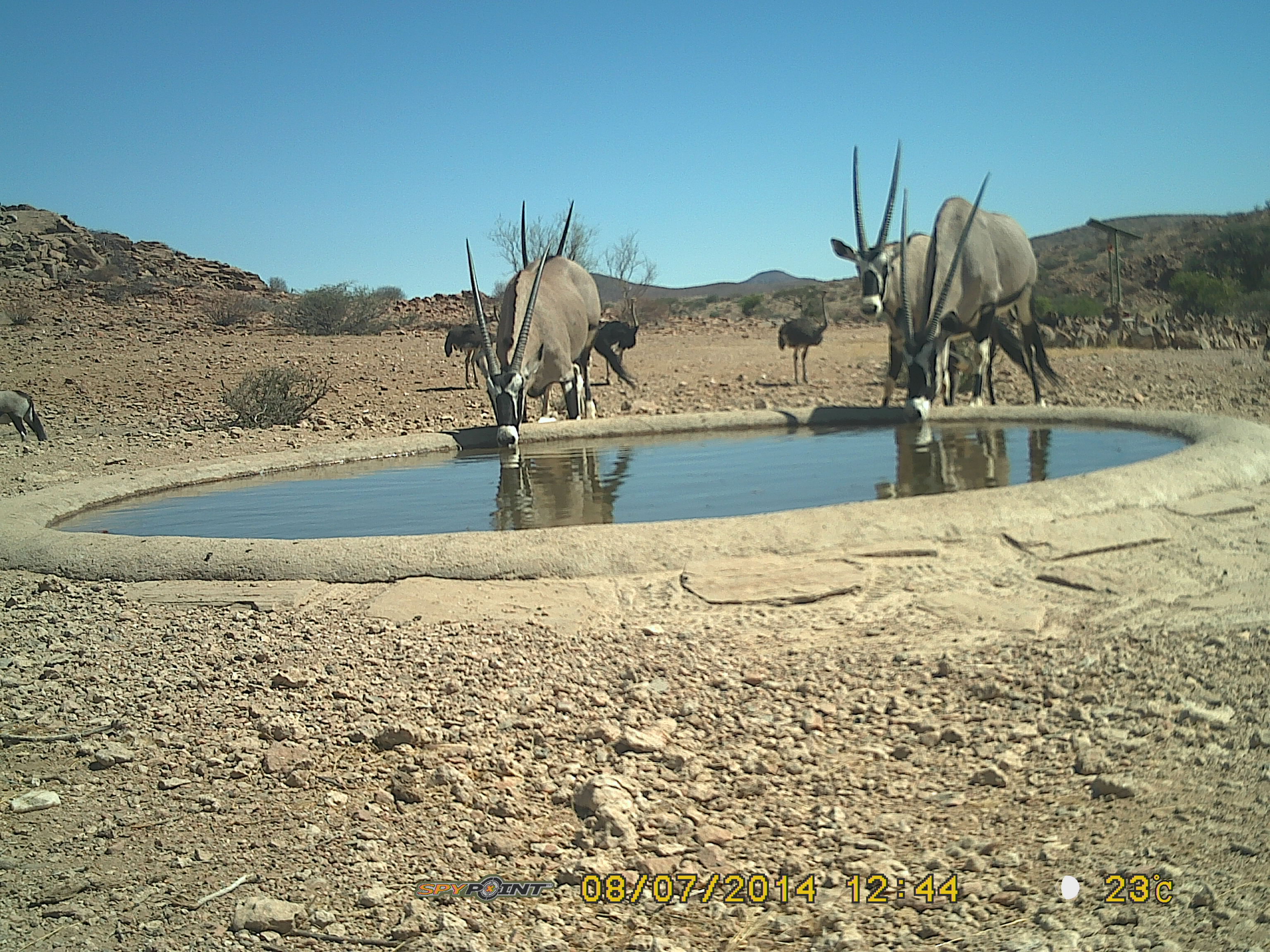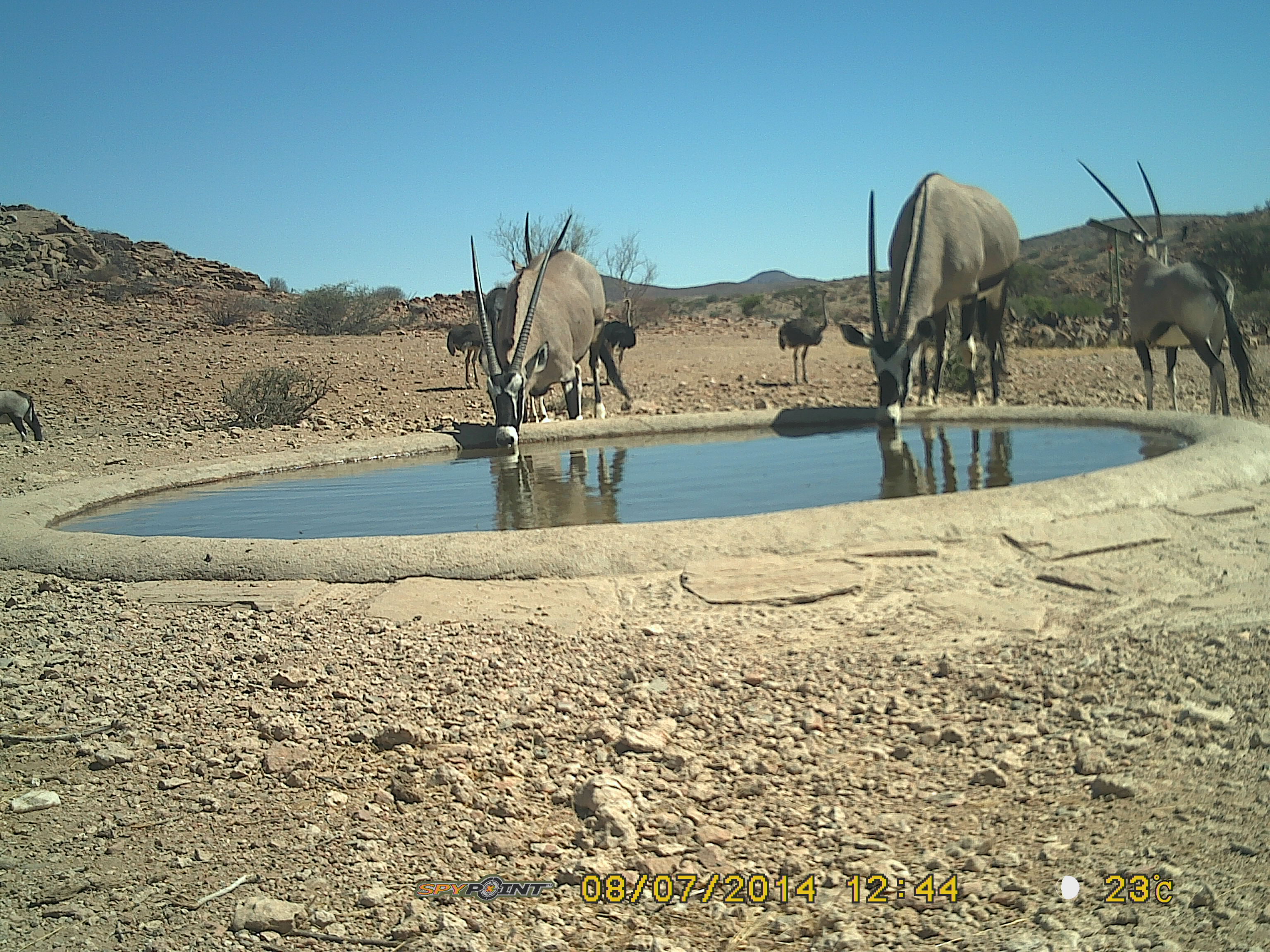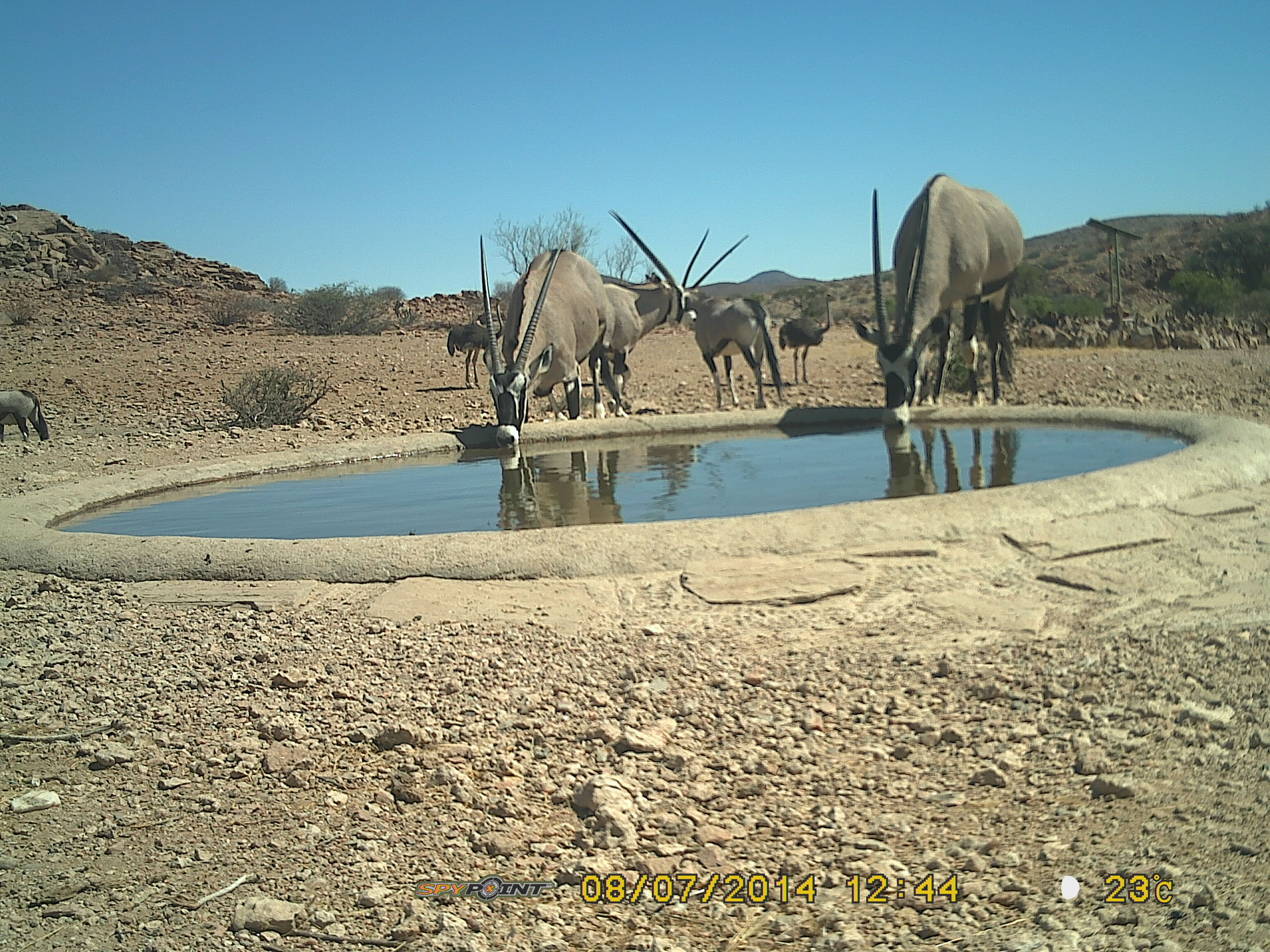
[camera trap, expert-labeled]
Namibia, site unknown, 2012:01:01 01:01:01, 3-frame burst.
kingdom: Animalia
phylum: Chordata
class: Mammalia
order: Artiodactyla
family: Bovidae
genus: Oryx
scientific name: Oryx gazella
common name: gemsbok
Oryx gazella (gemsbok).